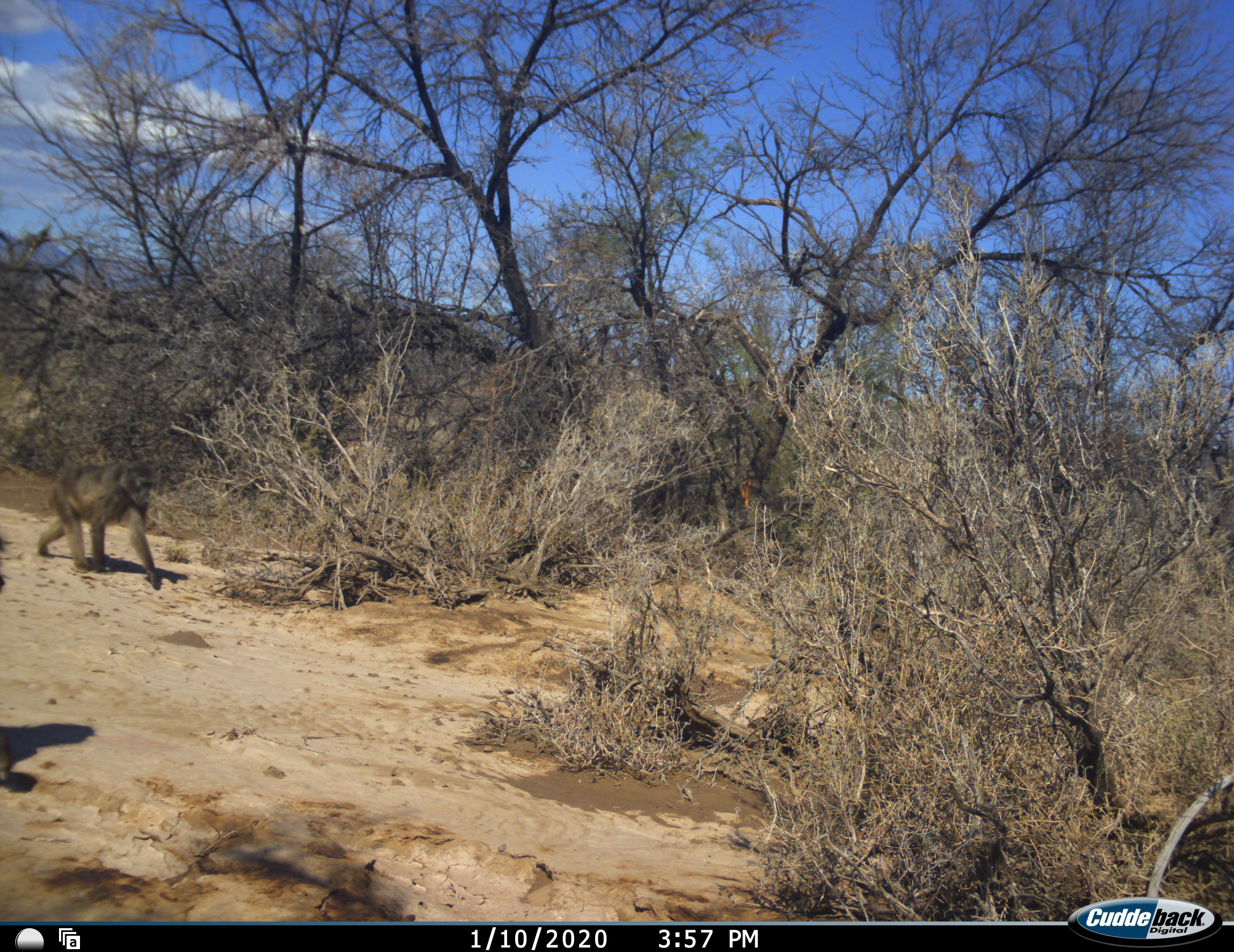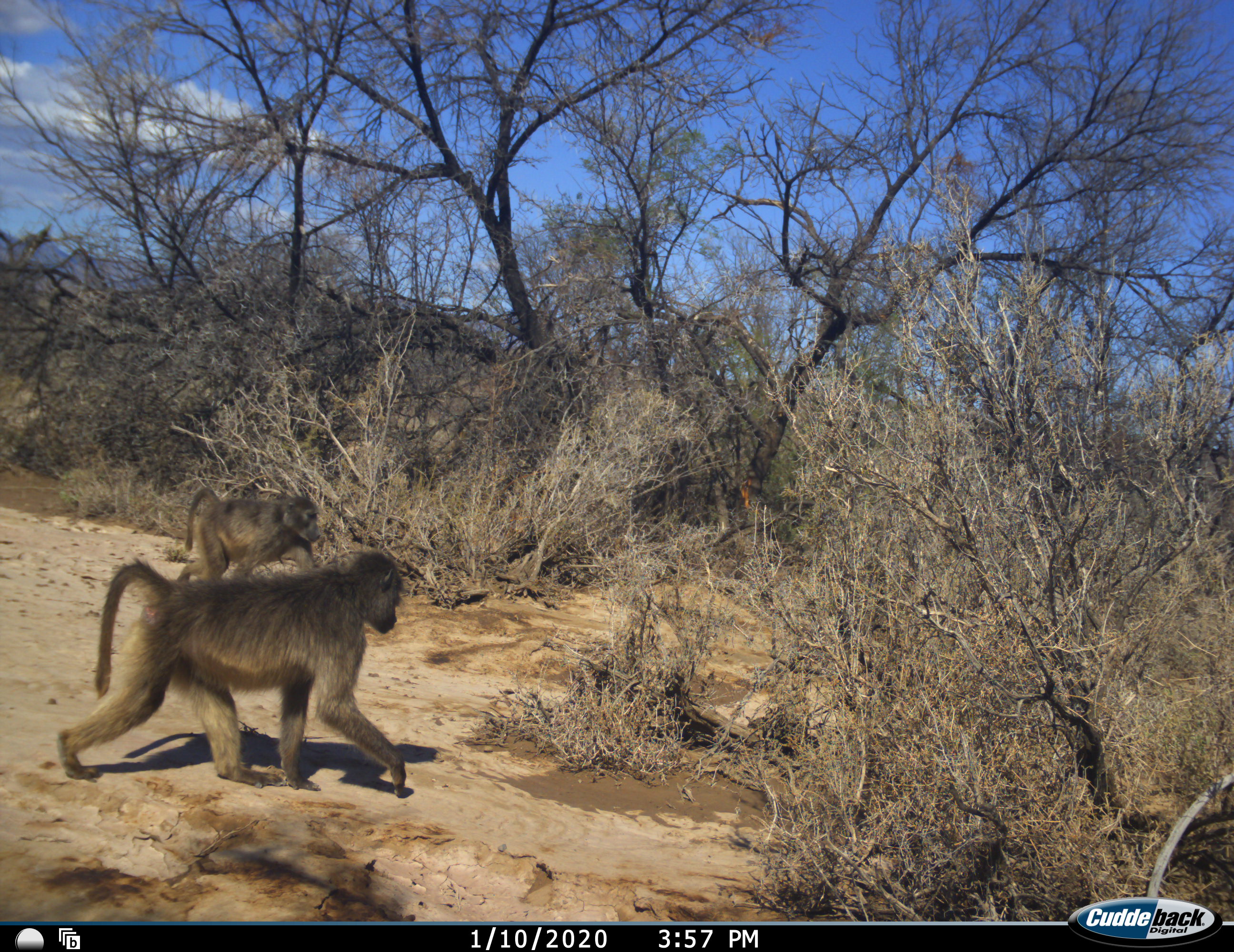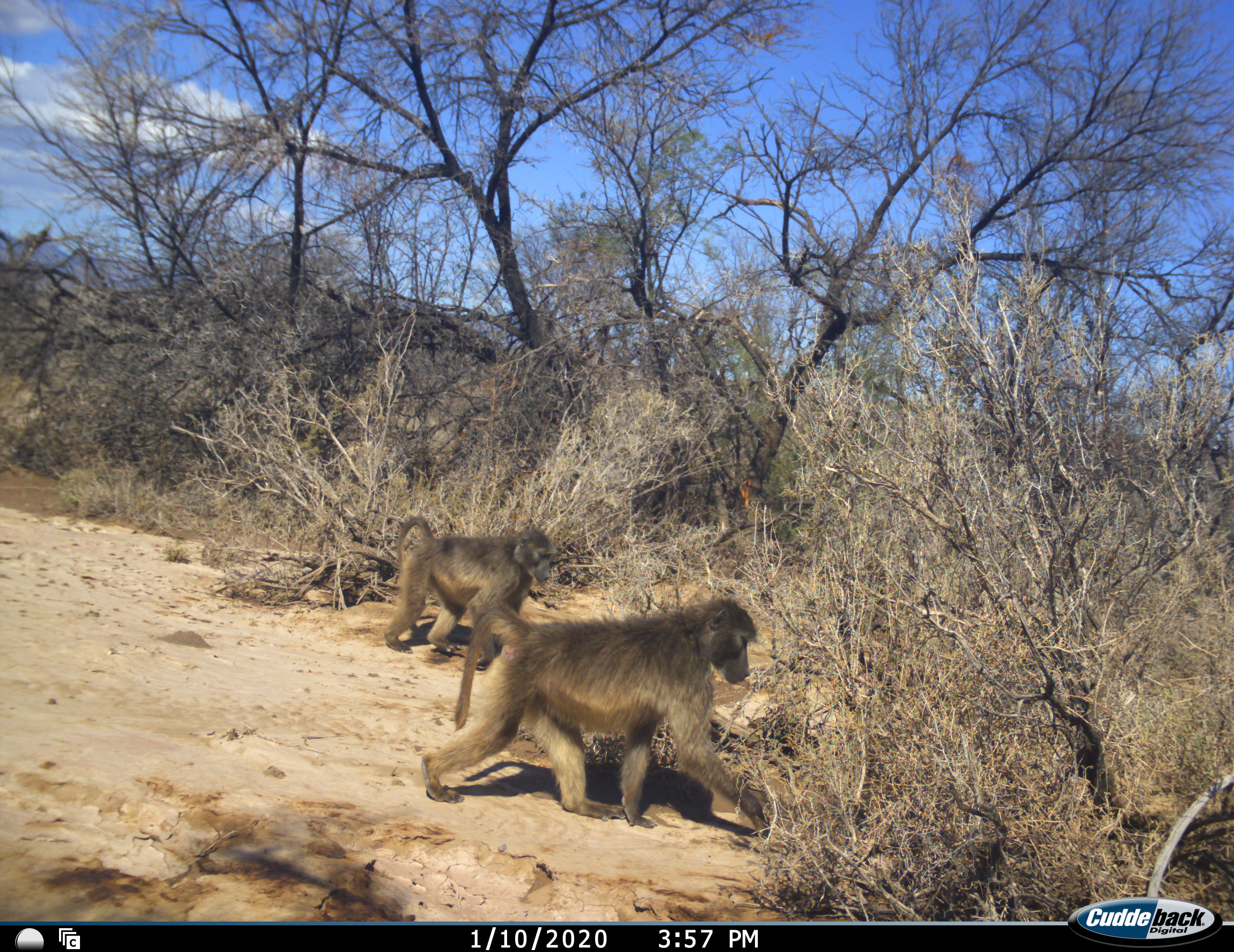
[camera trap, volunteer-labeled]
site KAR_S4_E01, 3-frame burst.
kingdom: Animalia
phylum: Chordata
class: Mammalia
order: Primates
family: Cercopithecidae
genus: Papio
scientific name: Papio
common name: baboon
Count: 2.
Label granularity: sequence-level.